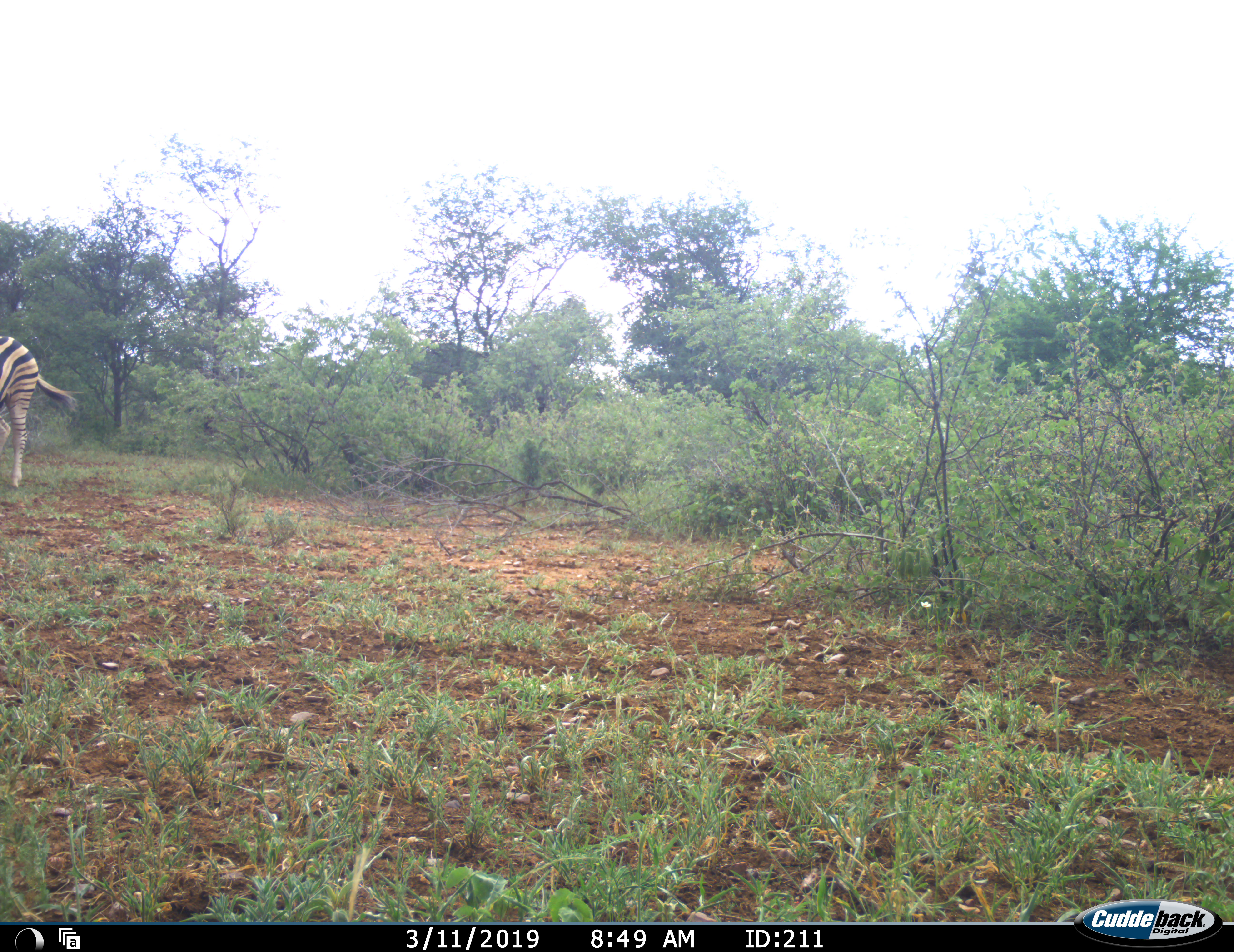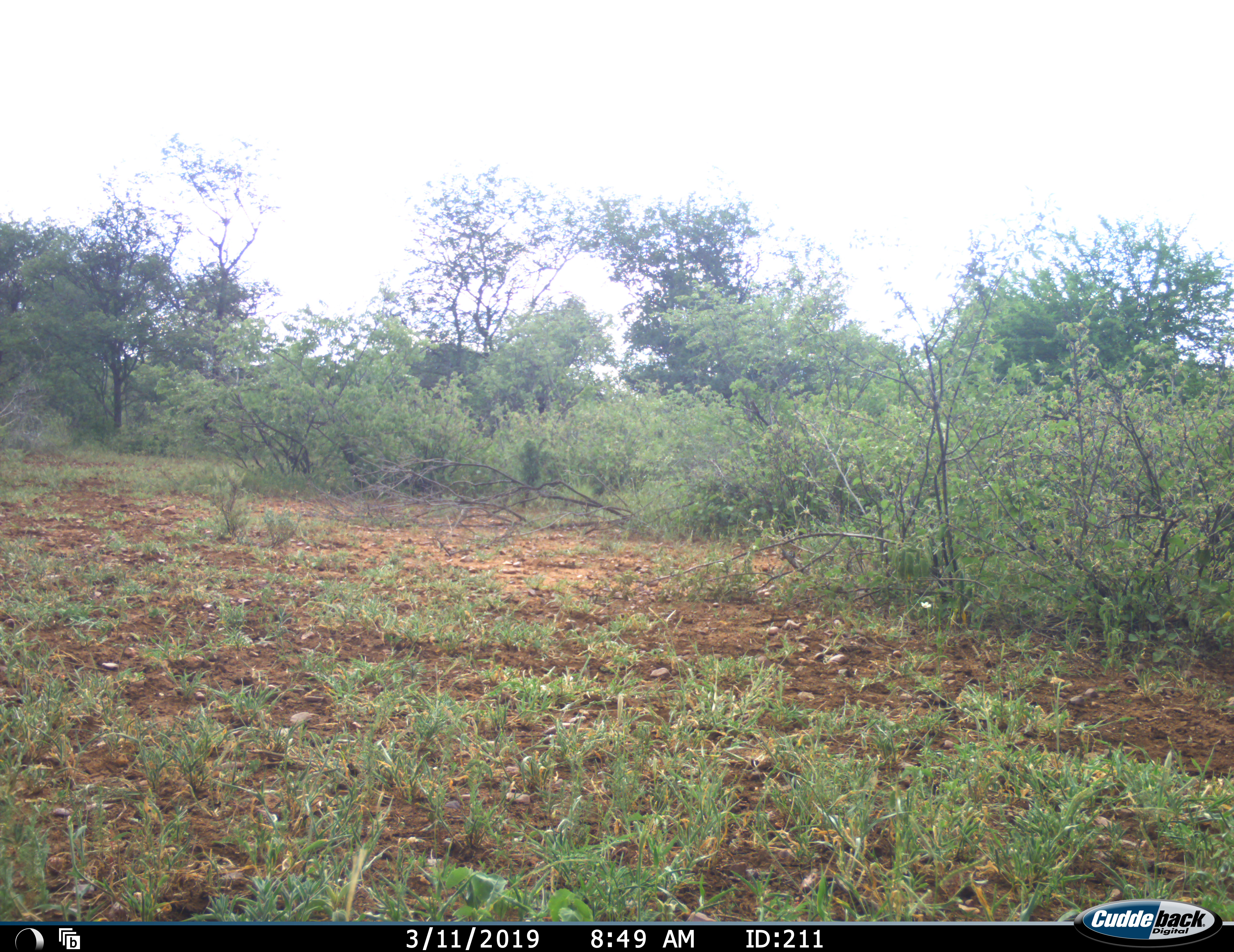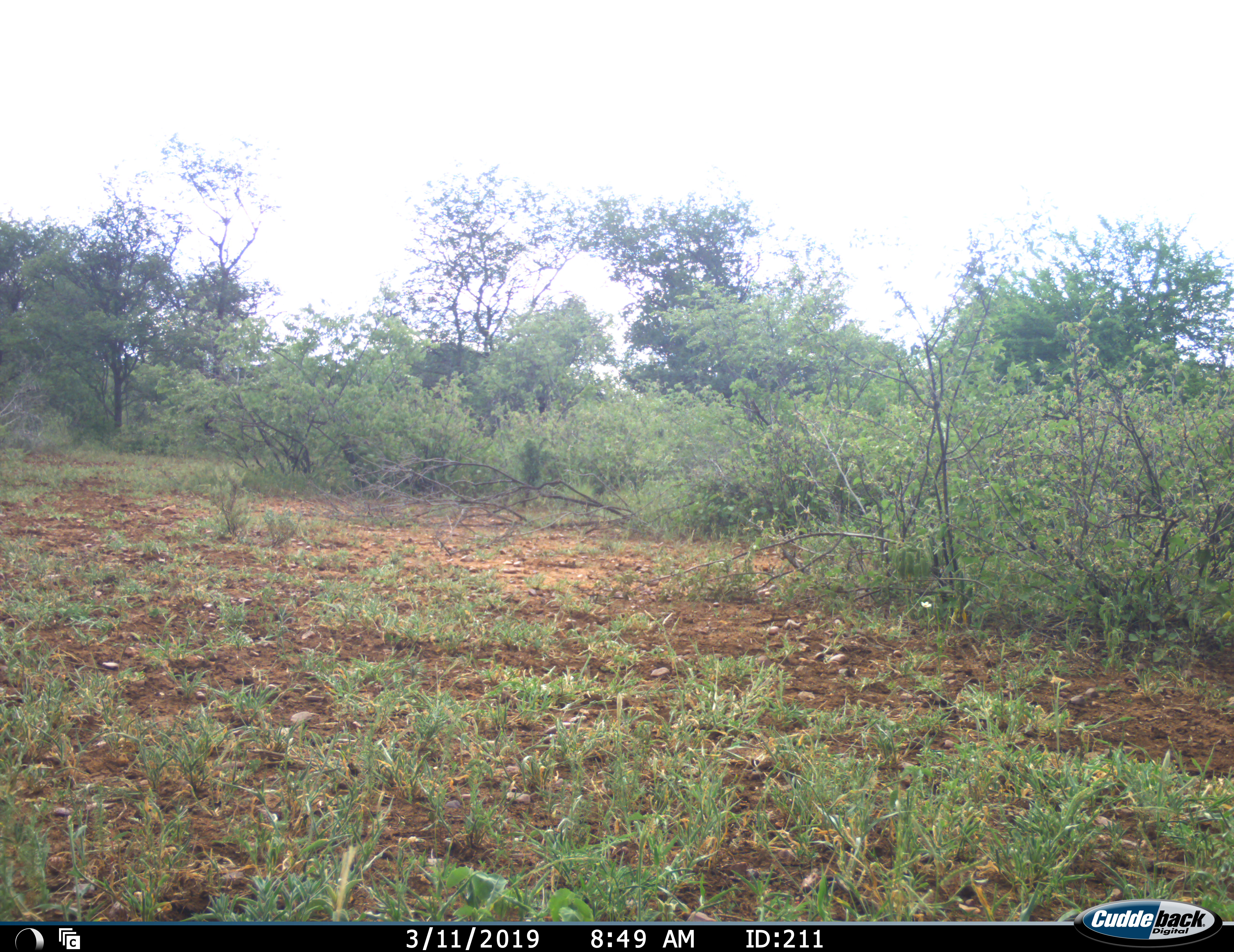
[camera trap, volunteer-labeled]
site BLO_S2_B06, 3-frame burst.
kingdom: Animalia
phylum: Chordata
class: Mammalia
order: Perissodactyla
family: Equidae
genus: Equus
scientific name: Equus quagga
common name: plains zebra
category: zebraplains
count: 1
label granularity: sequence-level